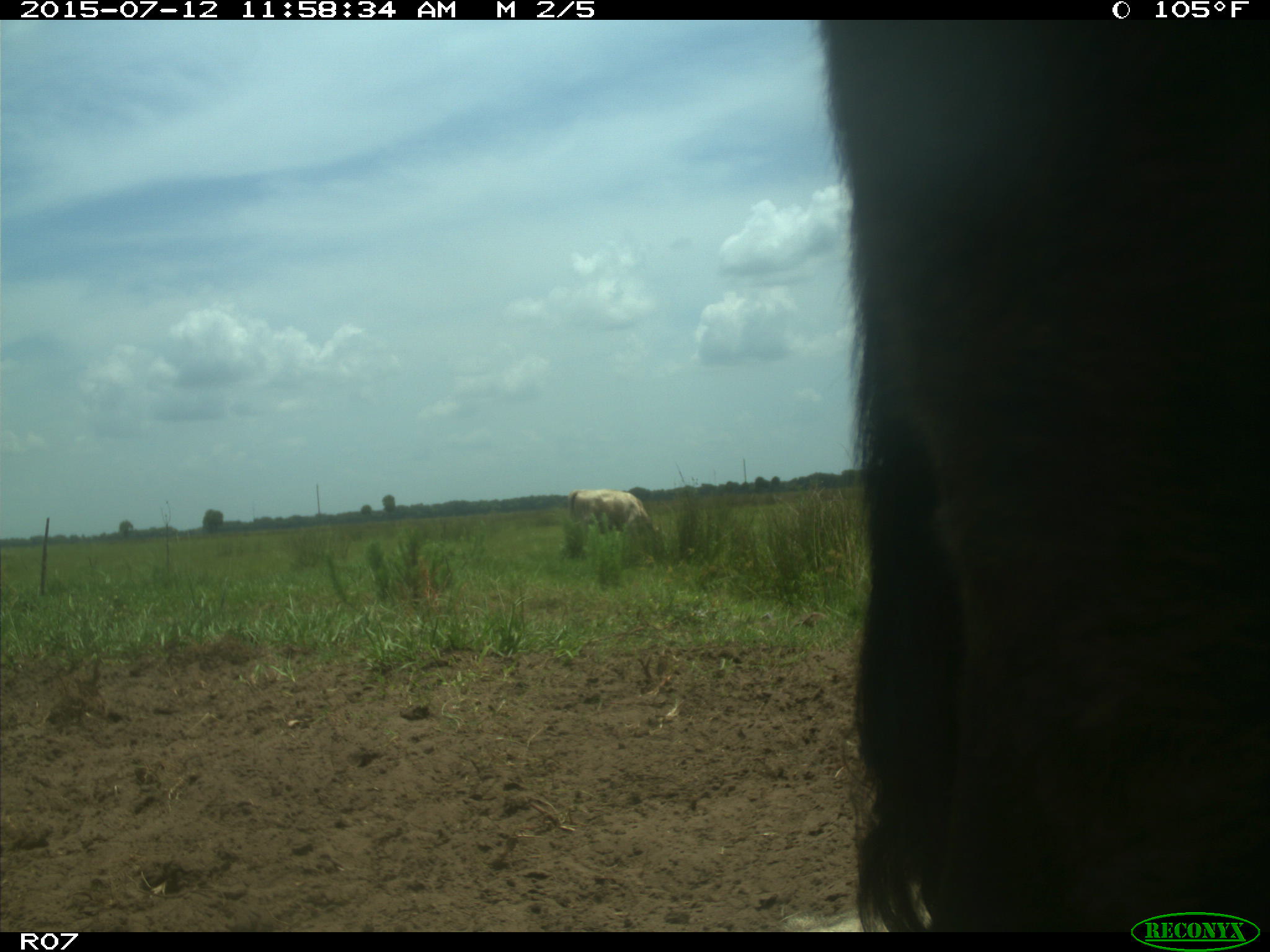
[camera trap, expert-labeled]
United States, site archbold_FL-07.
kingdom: Animalia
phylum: Chordata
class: Mammalia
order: Artiodactyla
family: Bovidae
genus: Bos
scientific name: Bos taurus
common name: domestic cow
Bos taurus (domestic cow).